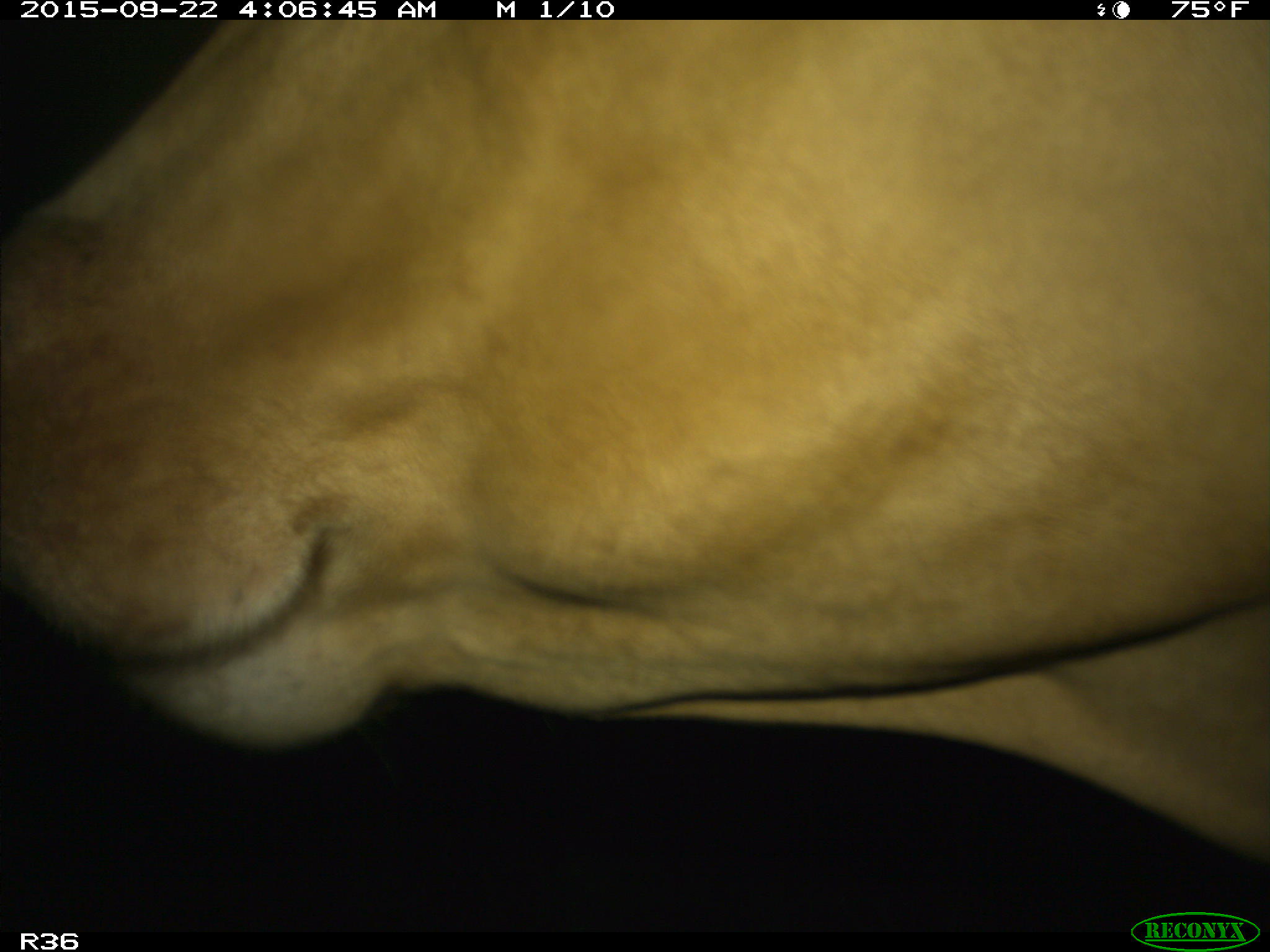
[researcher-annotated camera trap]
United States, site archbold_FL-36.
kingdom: Animalia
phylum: Chordata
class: Mammalia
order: Artiodactyla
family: Bovidae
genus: Bos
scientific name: Bos taurus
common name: domestic cow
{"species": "Bos taurus (domestic cow)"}